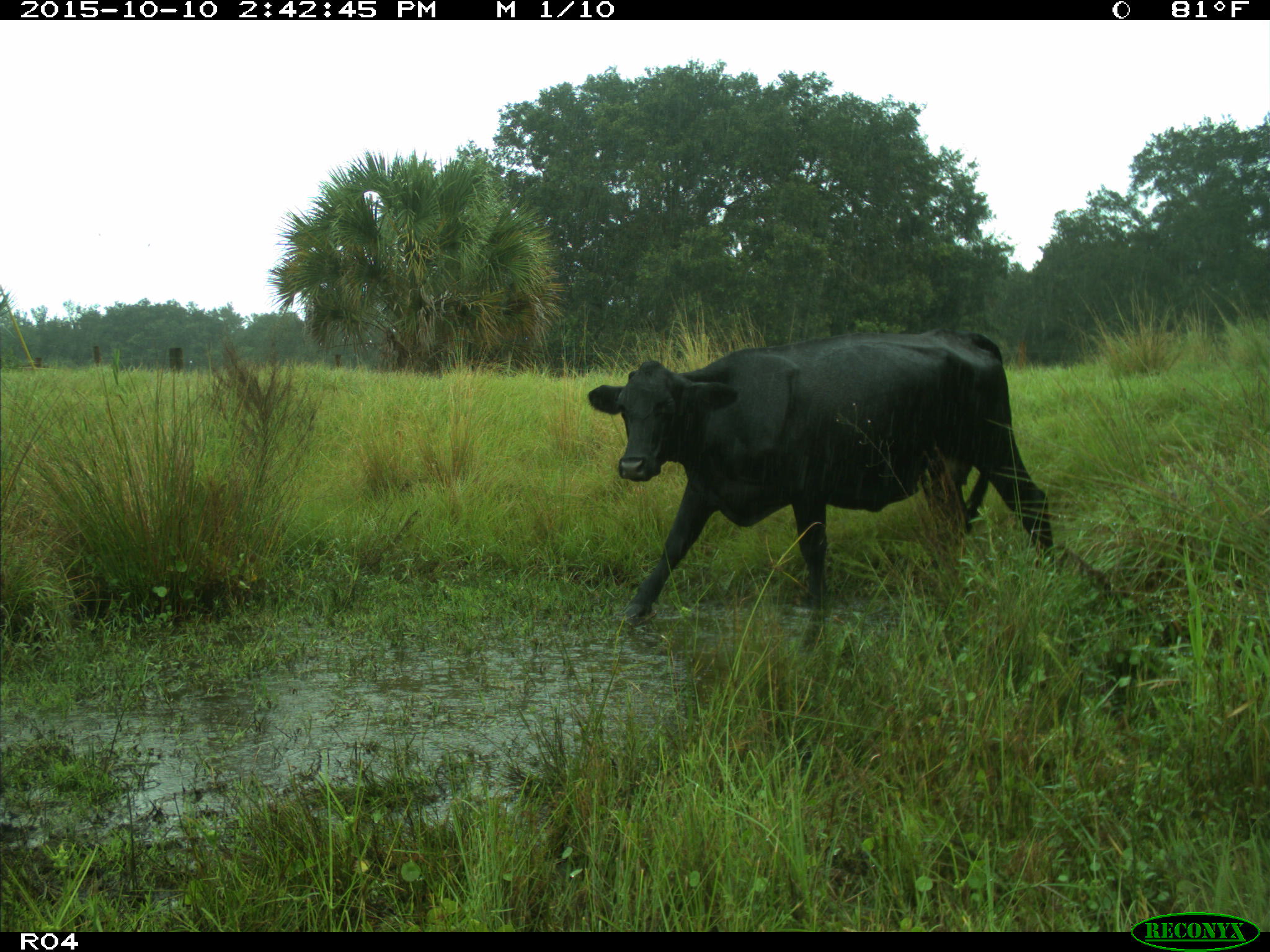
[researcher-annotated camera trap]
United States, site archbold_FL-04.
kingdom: Animalia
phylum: Chordata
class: Mammalia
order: Artiodactyla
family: Bovidae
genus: Bos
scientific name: Bos taurus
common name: domestic cow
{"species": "Bos taurus (domestic cow)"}